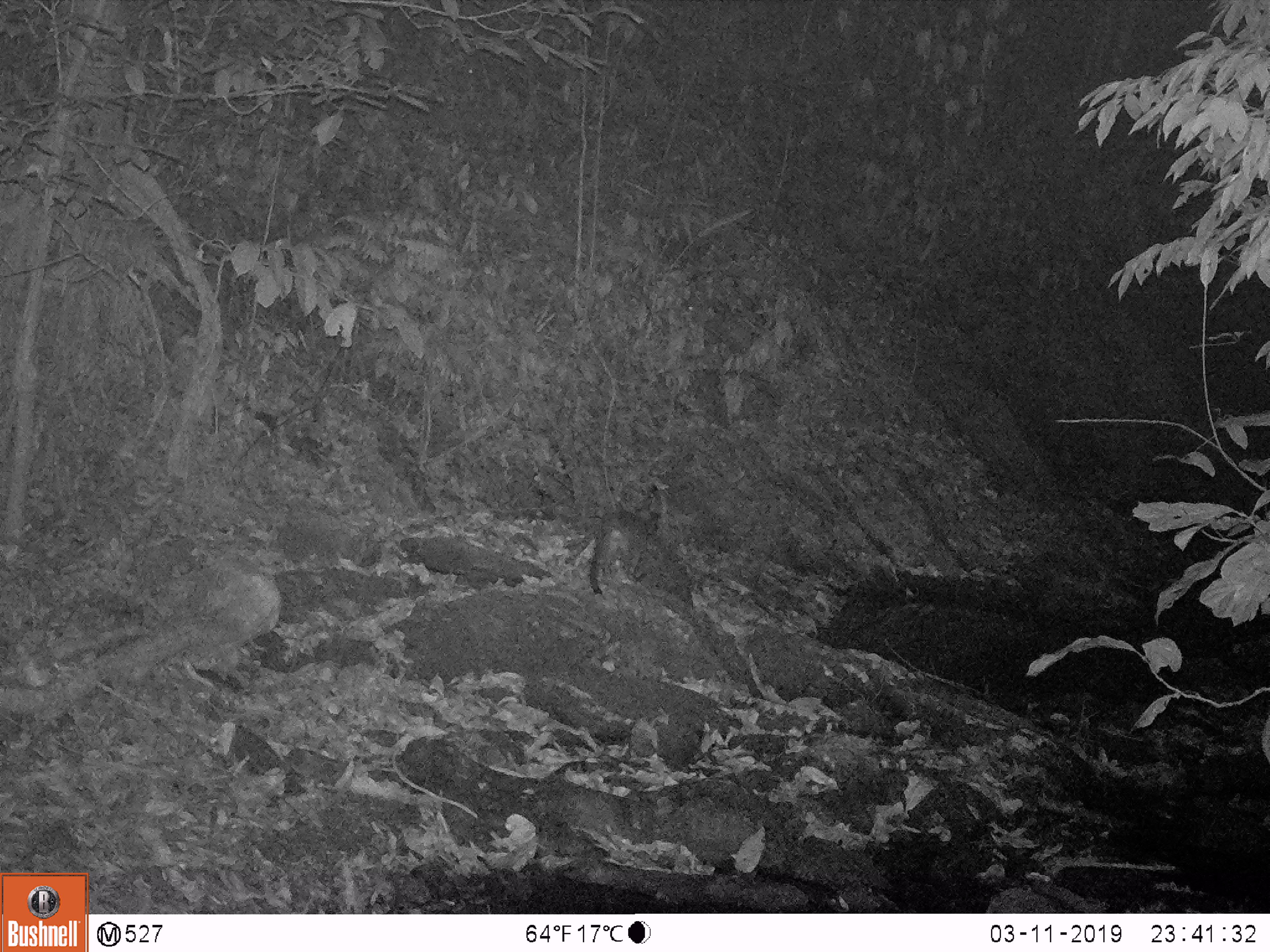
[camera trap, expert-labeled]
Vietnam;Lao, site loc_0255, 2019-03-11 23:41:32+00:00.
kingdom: Animalia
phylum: Chordata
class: Mammalia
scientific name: Mammalia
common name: mammal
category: unidentified small mammal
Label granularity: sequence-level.